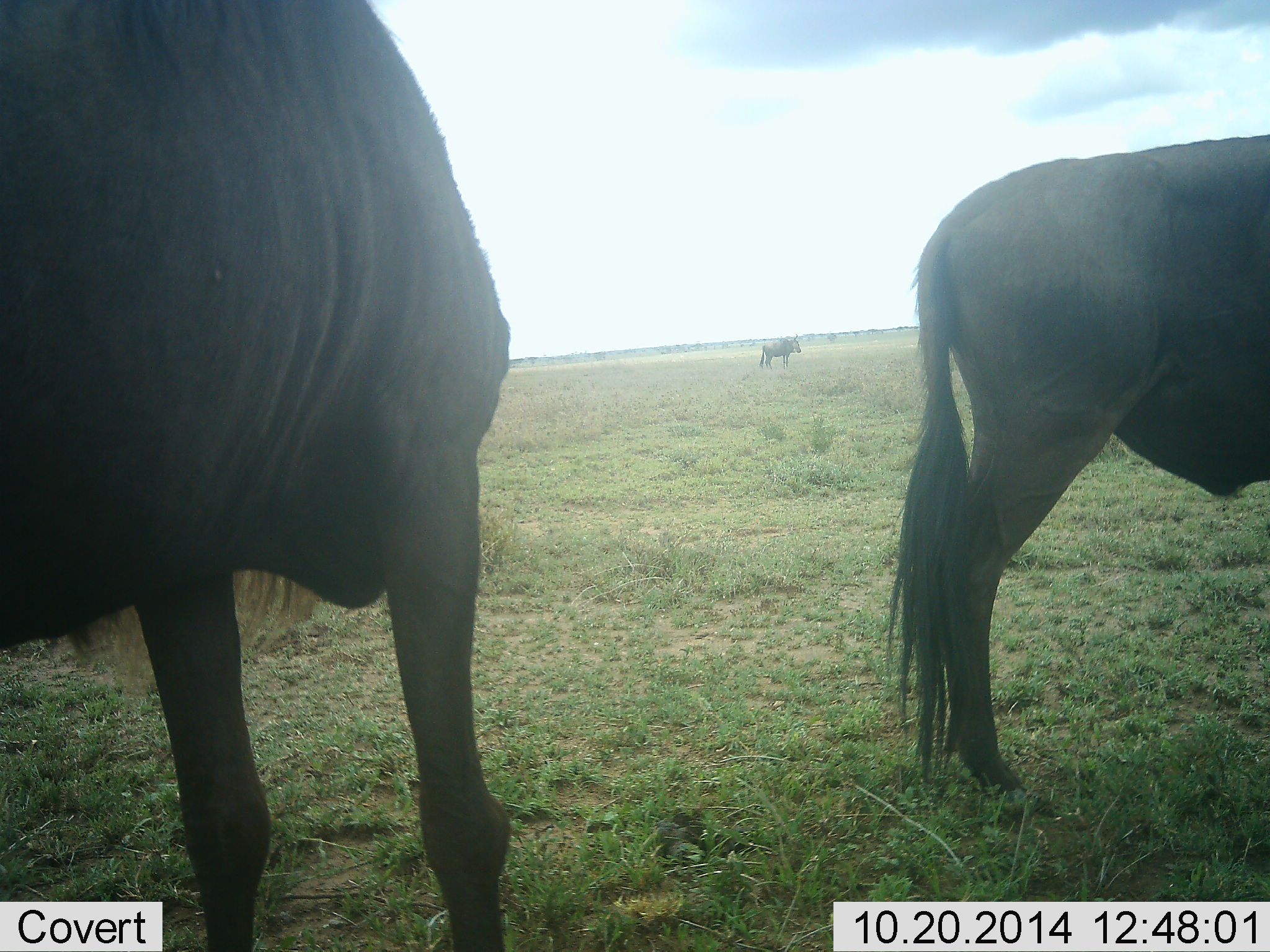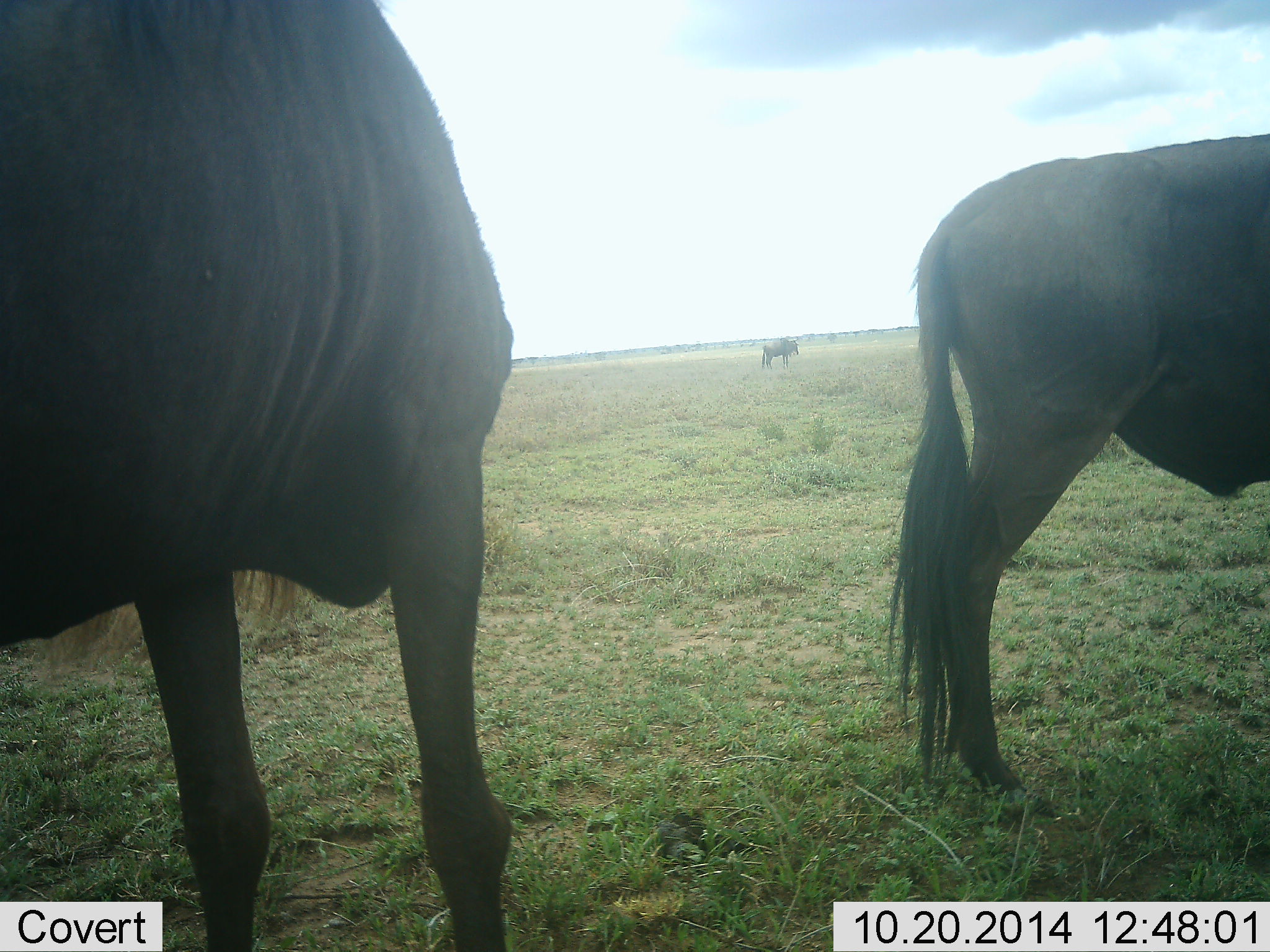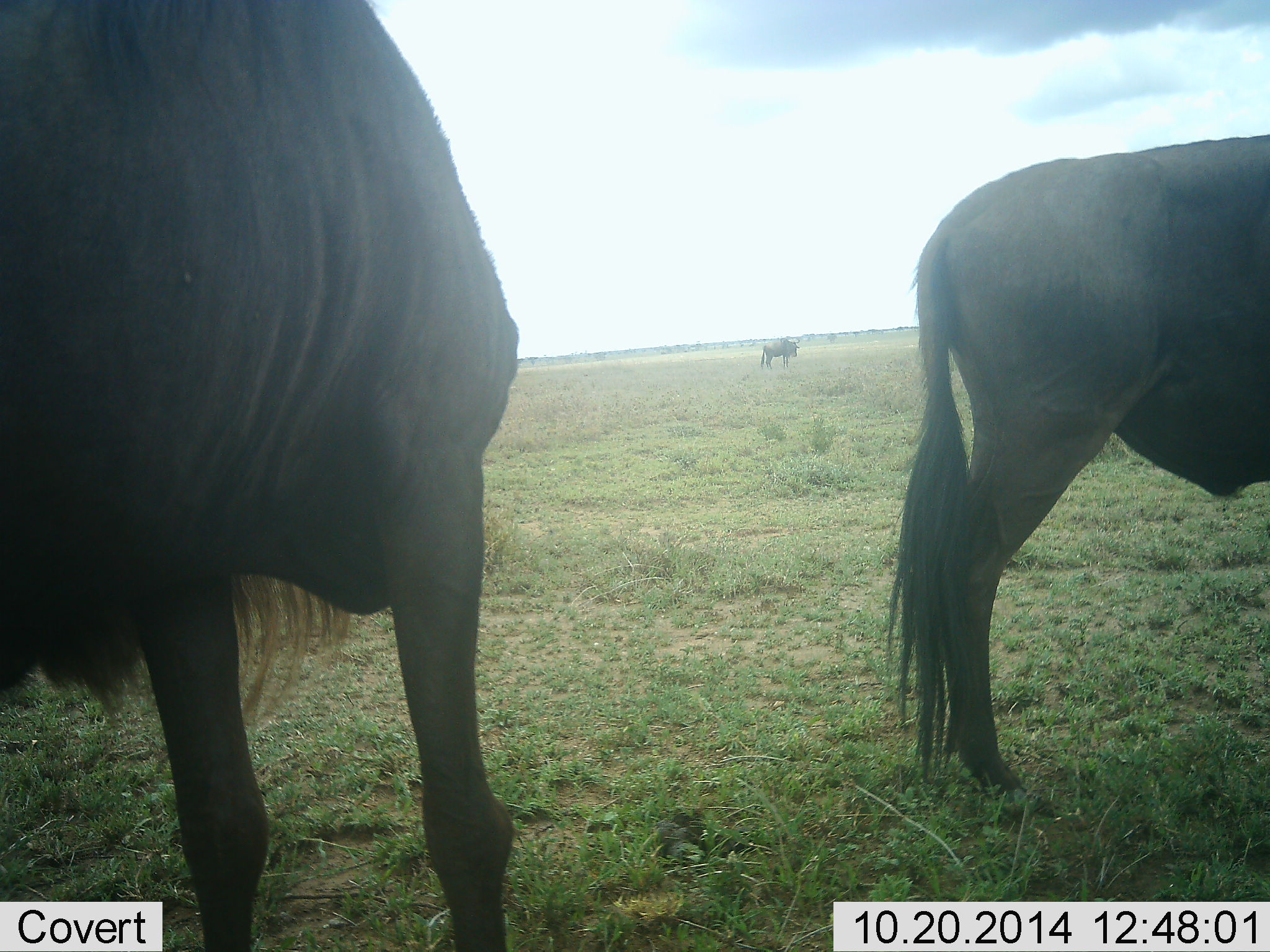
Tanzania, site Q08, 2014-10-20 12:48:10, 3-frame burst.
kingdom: Animalia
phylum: Chordata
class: Mammalia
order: Artiodactyla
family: Bovidae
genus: Connochaetes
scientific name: Connochaetes taurinus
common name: blue wildebeest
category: wildebeest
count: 3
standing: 100%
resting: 0%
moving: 0%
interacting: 0%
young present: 0%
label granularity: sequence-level